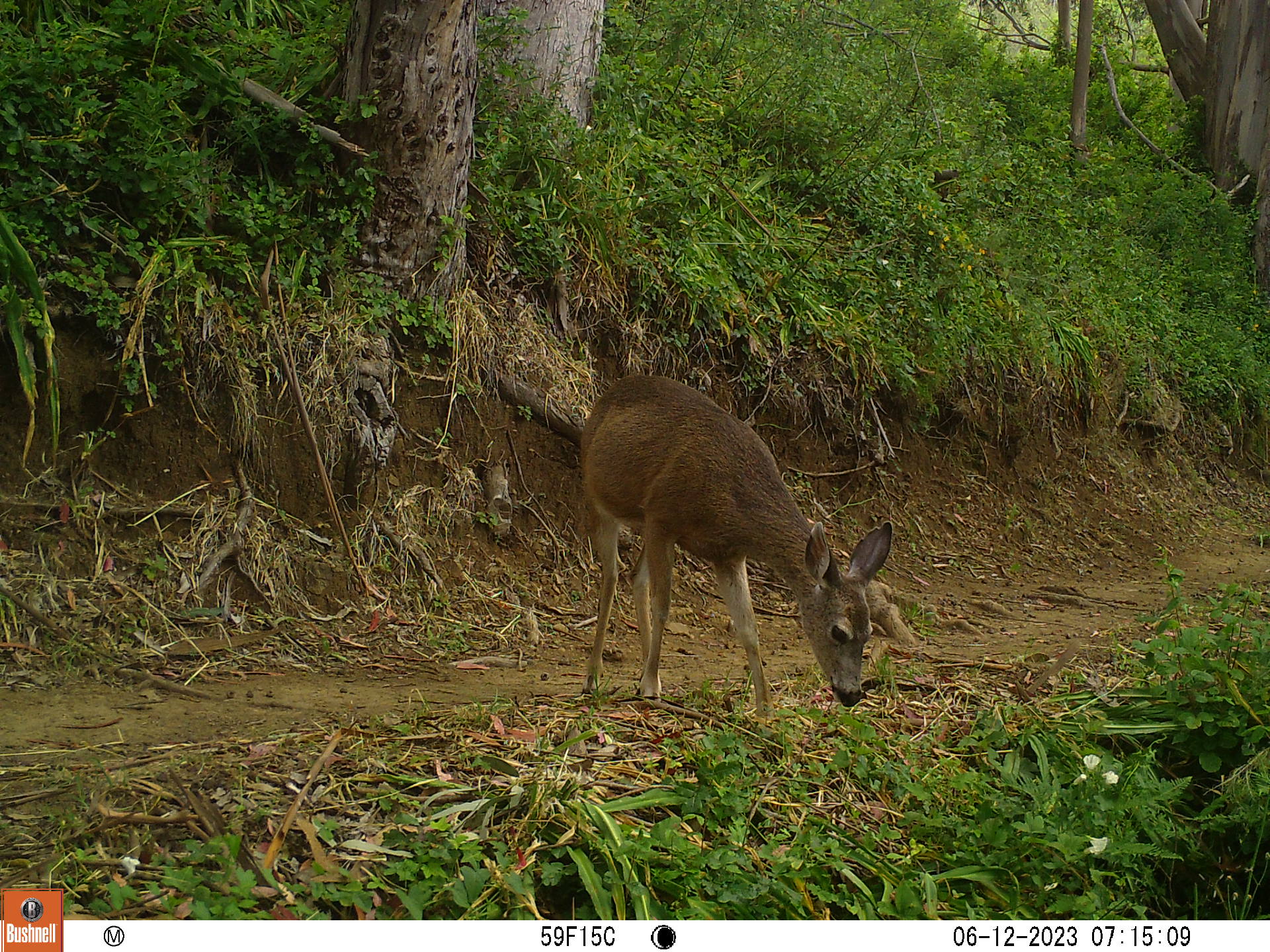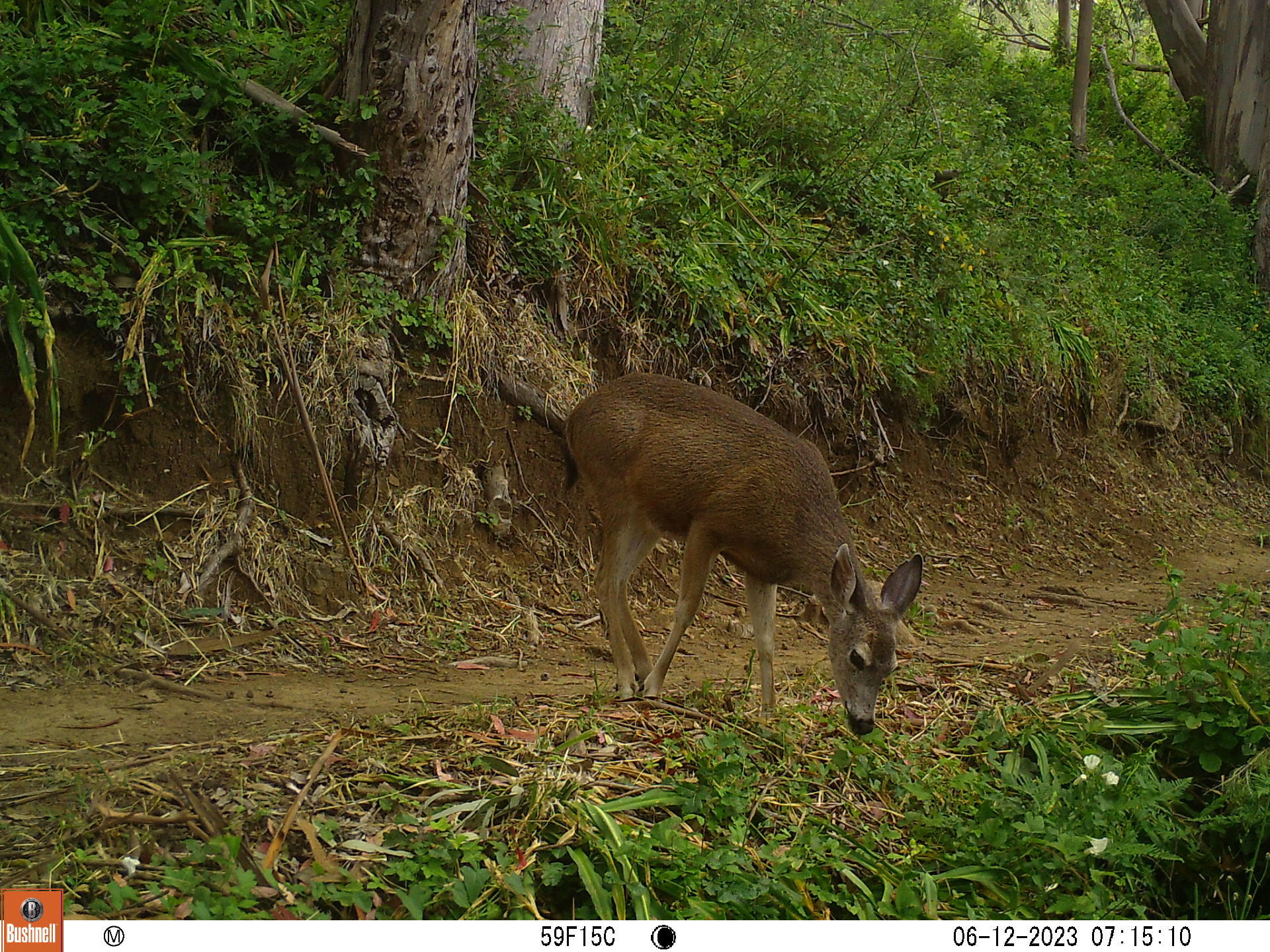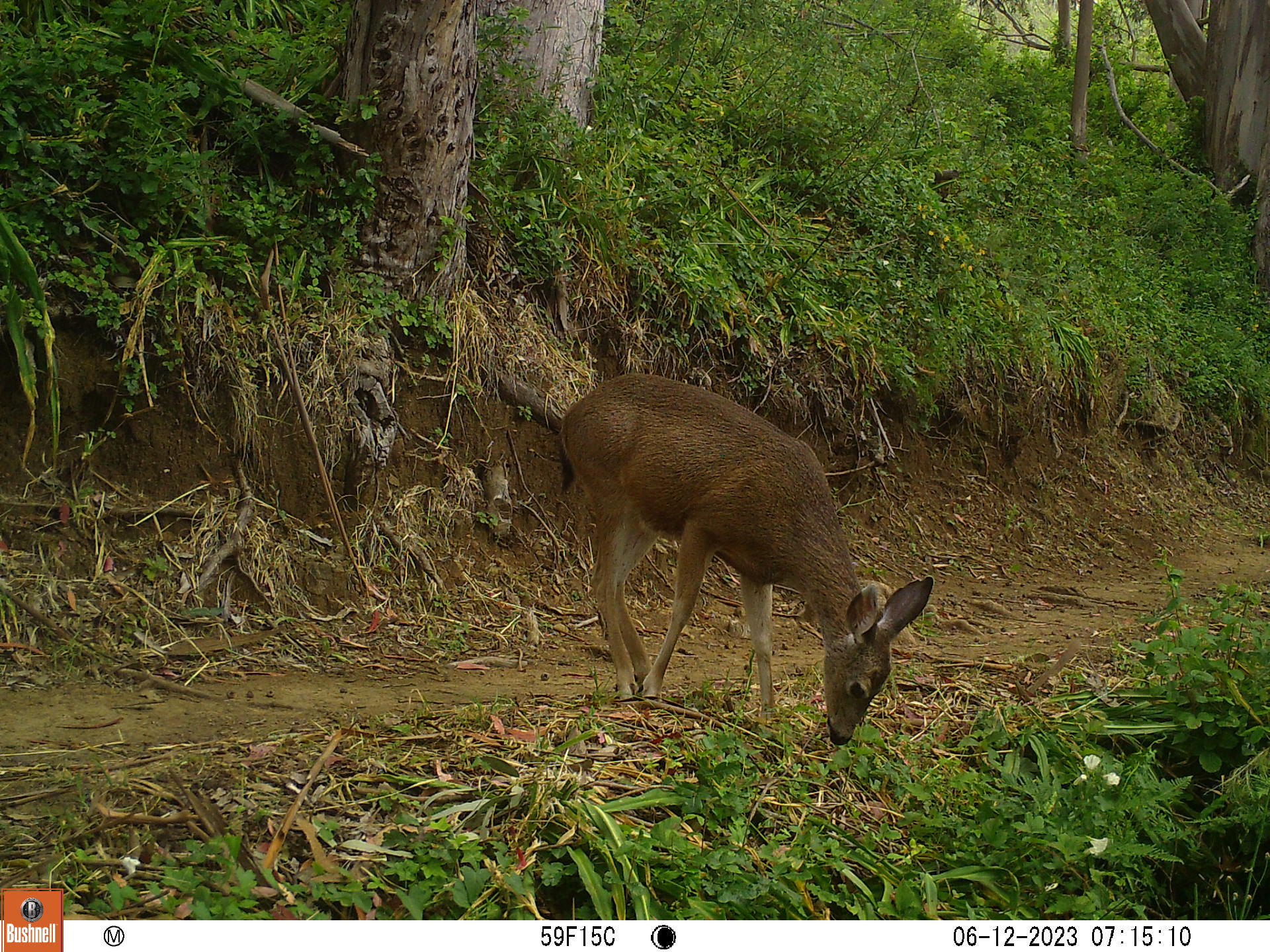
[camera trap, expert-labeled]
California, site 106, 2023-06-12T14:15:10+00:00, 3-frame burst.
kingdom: Animalia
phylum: Chordata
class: Mammalia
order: Artiodactyla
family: Cervidae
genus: Odocoileus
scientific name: Odocoileus hemionus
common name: mule deer